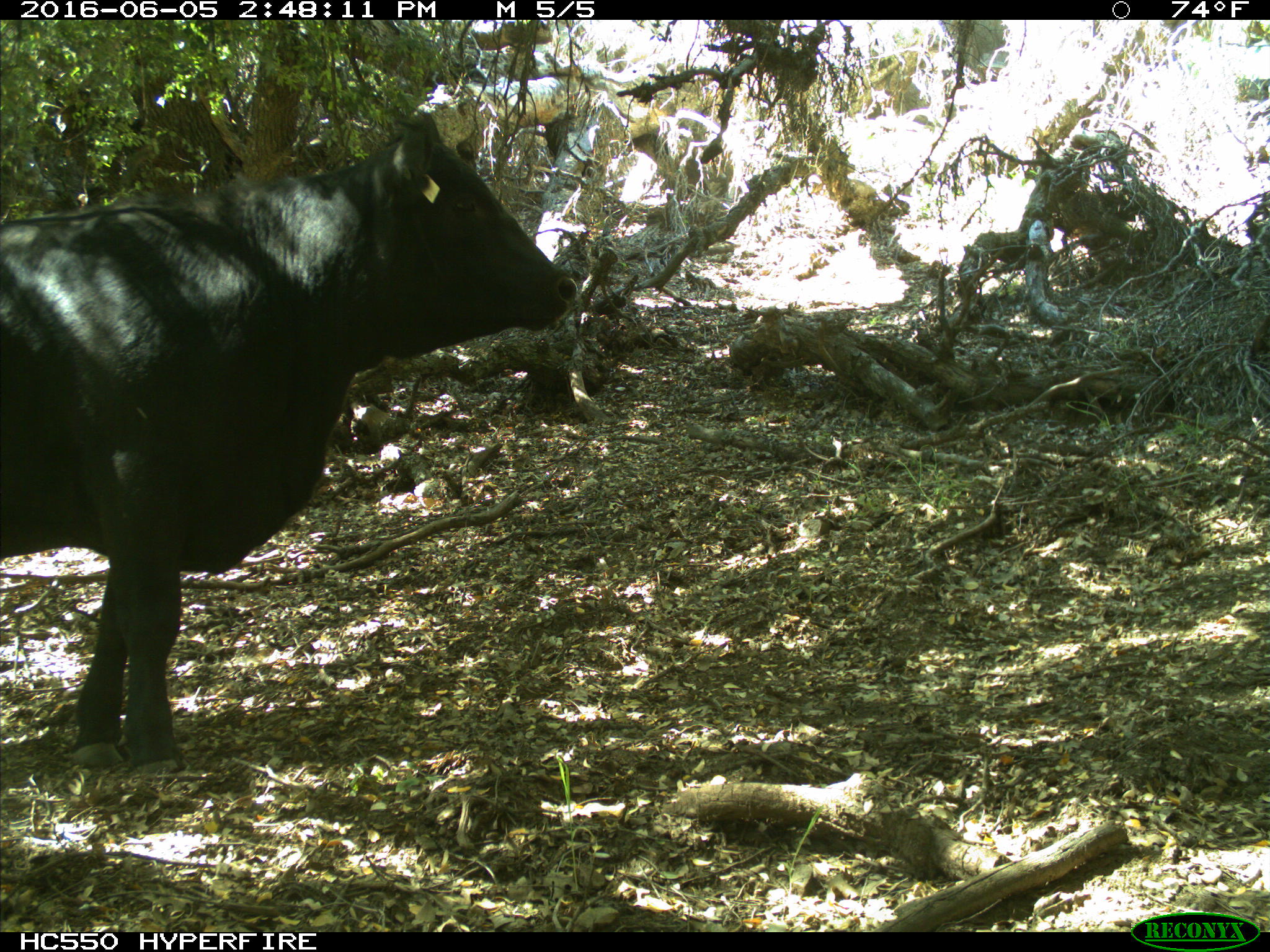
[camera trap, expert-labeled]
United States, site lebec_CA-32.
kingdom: Animalia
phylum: Chordata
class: Mammalia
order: Artiodactyla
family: Bovidae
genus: Bos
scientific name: Bos taurus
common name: domestic cow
Bos taurus (domestic cow).